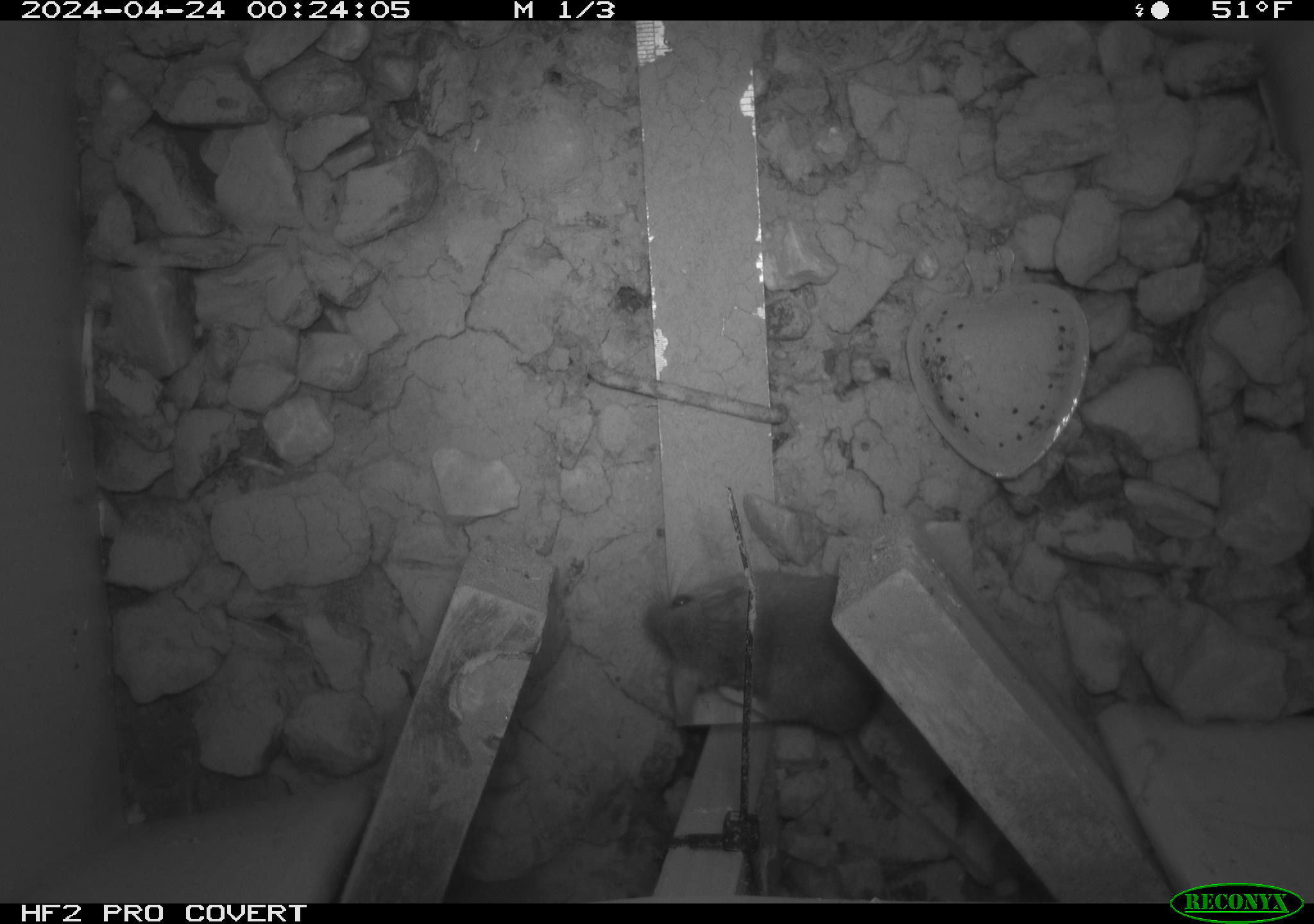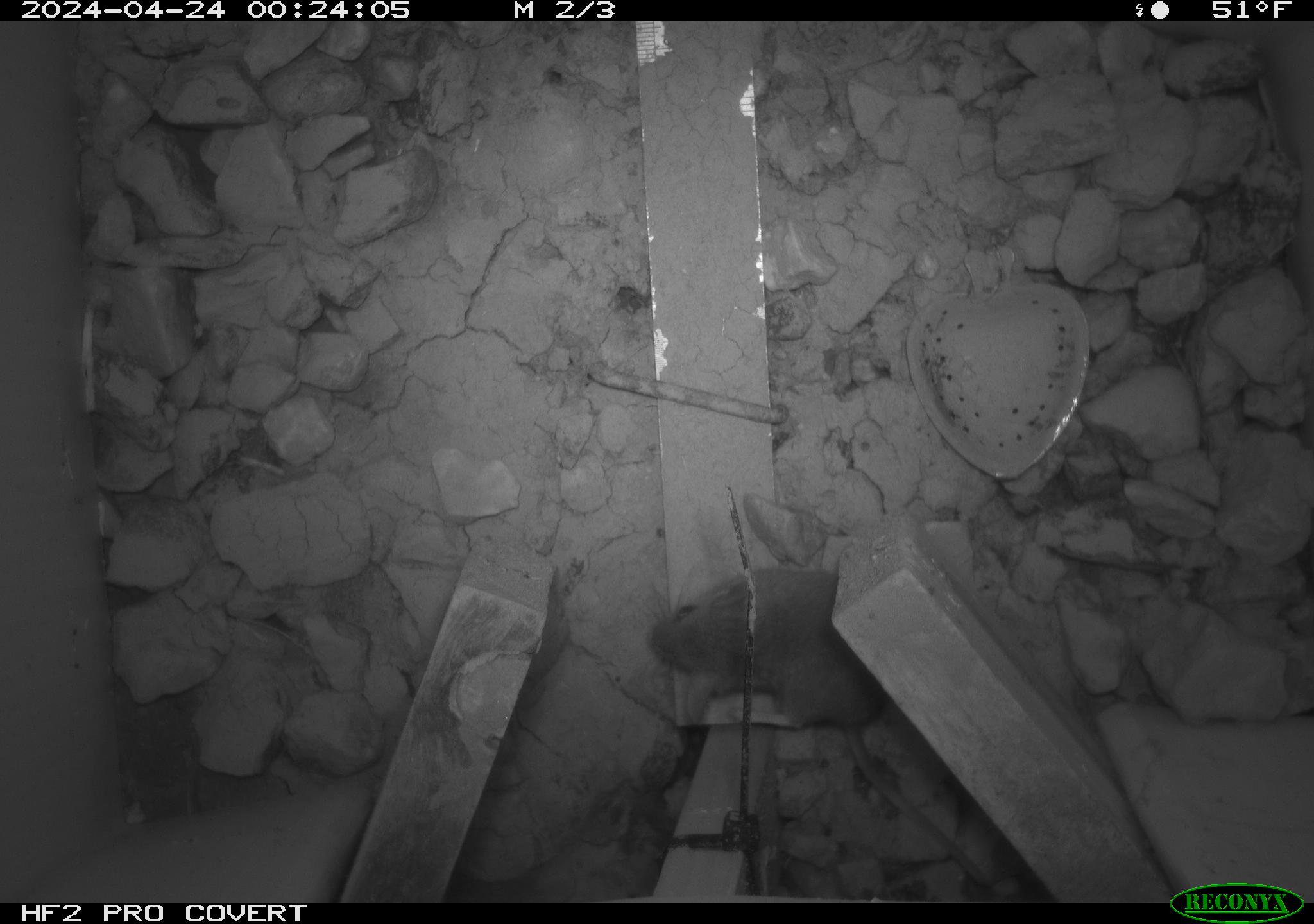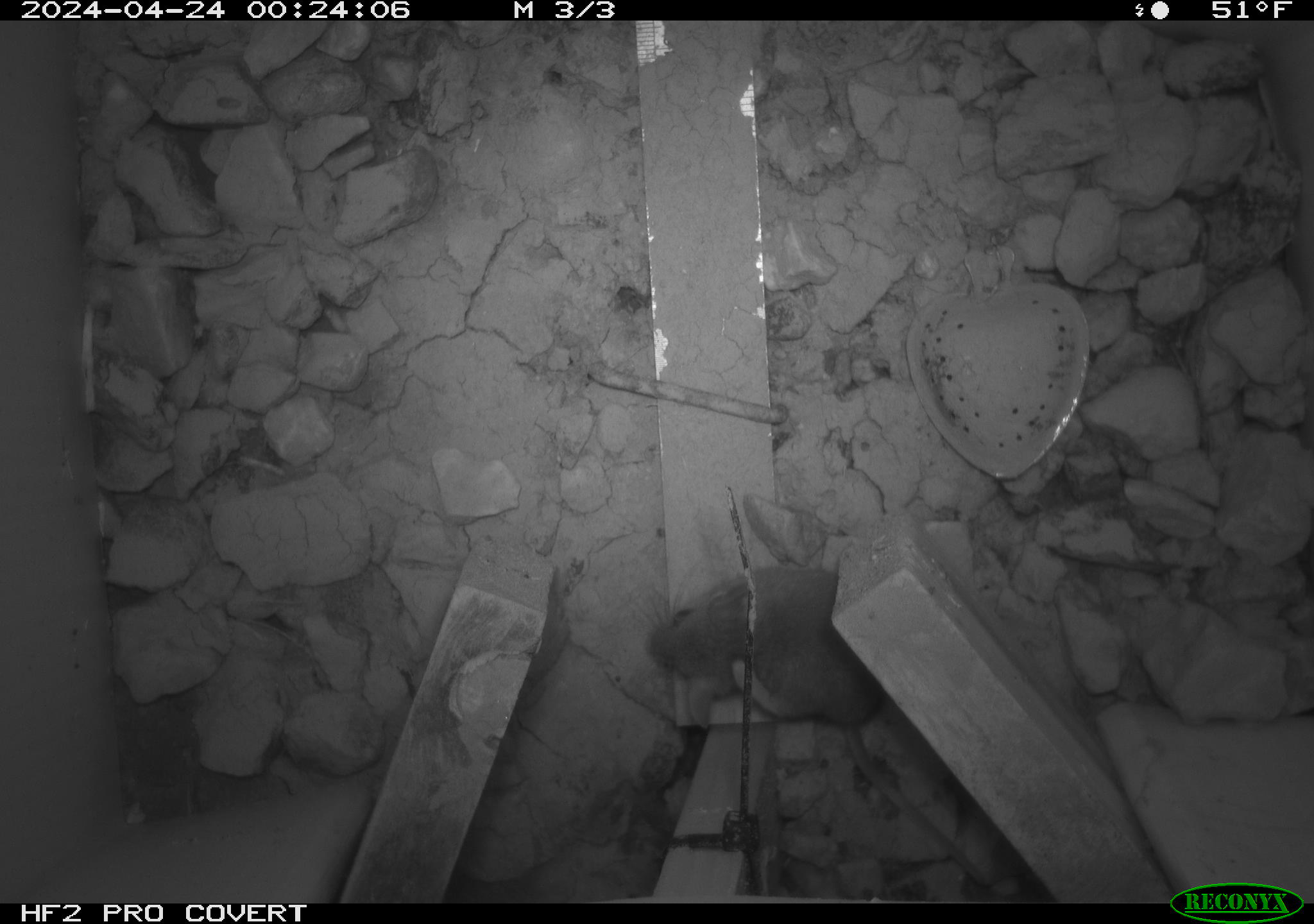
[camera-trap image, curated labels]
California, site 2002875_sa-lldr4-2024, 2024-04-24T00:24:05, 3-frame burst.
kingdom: Animalia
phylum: Chordata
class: Mammalia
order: Rodentia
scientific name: Rodentia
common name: mouse species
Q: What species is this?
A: Mouse species (Rodentia).